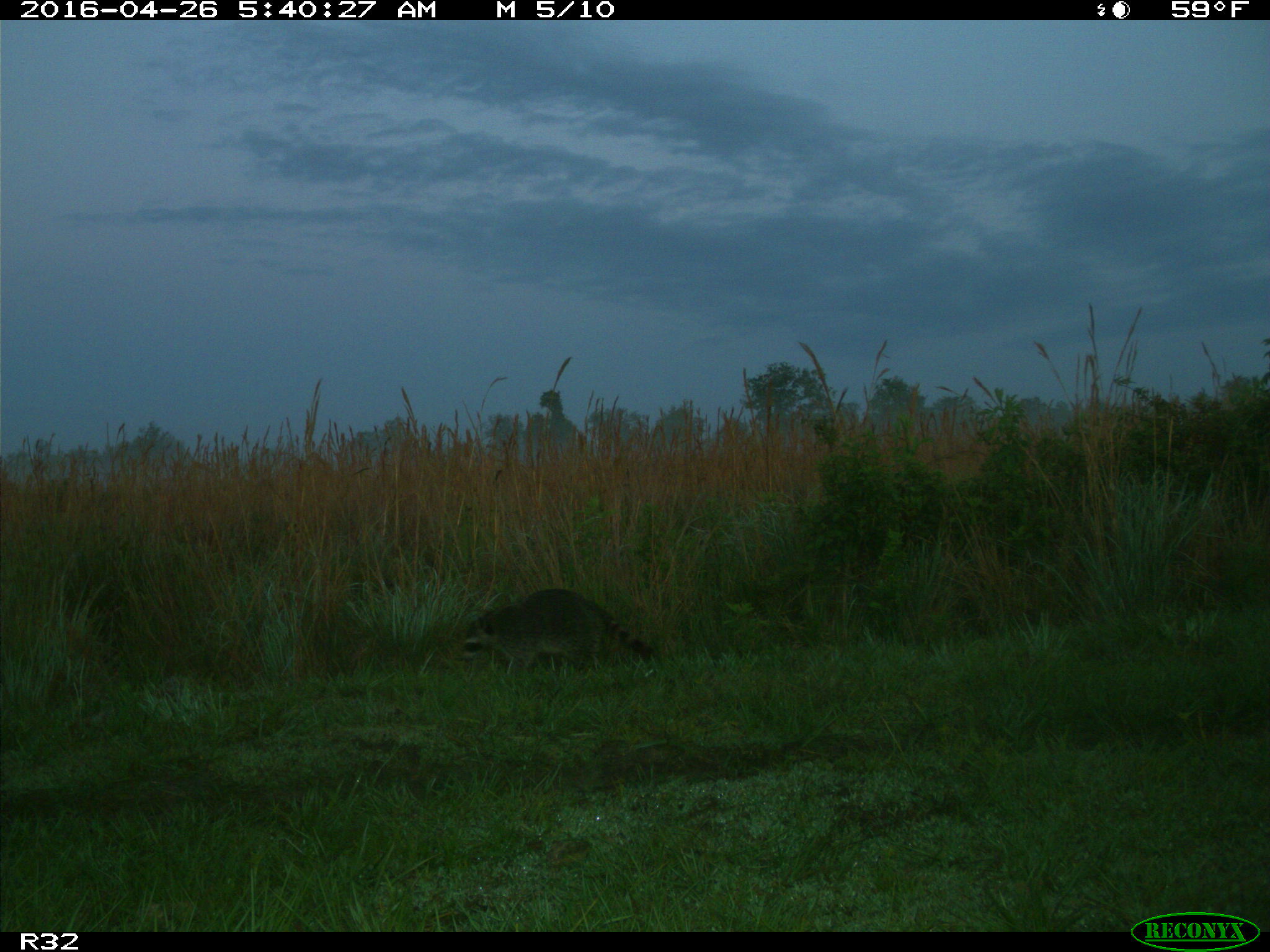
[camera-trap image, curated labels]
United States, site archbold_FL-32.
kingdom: Animalia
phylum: Chordata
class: Mammalia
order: Carnivora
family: Procyonidae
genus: Procyon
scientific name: Procyon lotor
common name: common raccoon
Procyon lotor (common raccoon).